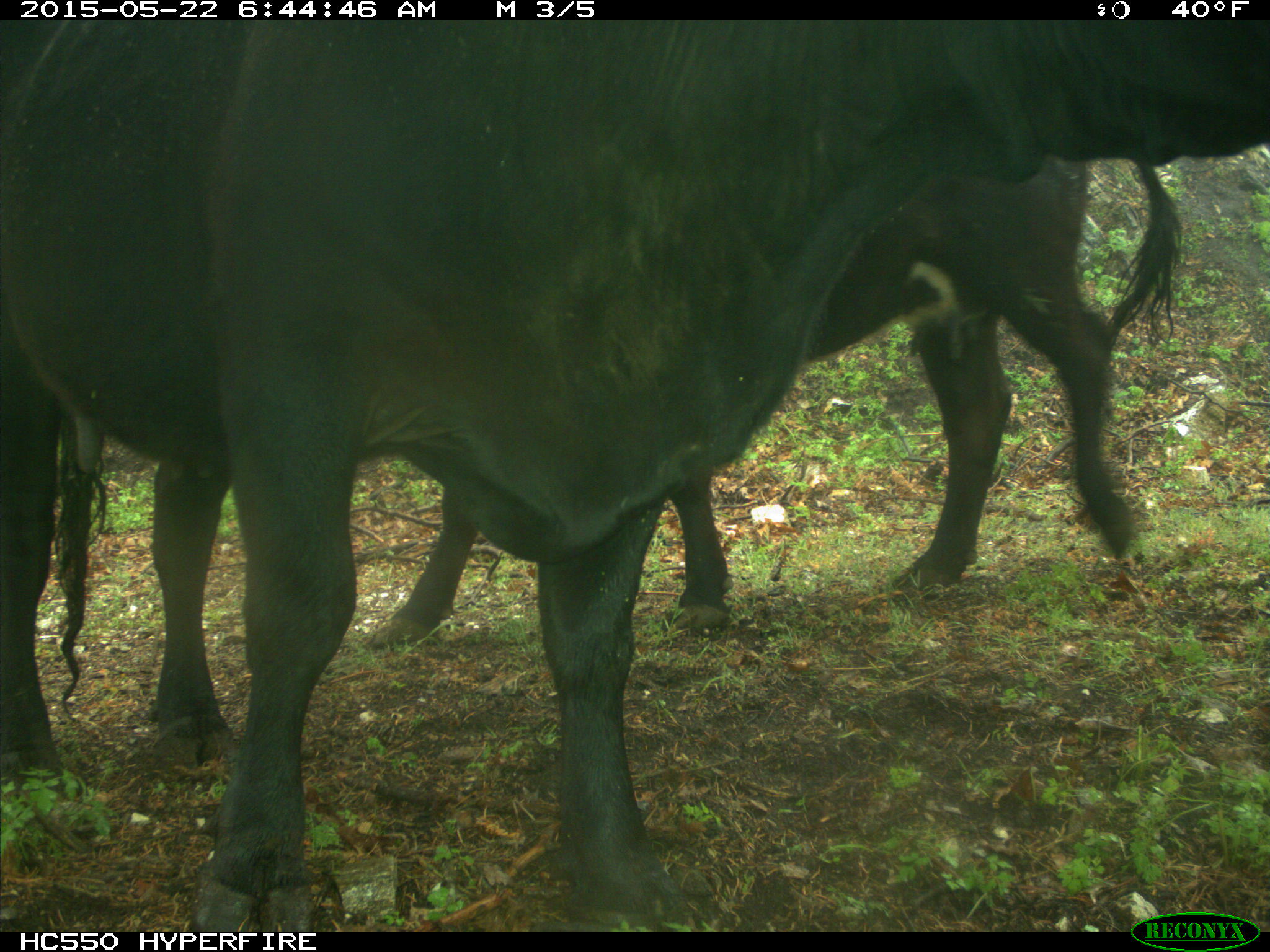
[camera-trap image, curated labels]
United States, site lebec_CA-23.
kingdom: Animalia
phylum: Chordata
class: Mammalia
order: Artiodactyla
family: Bovidae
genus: Bos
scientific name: Bos taurus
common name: domestic cow